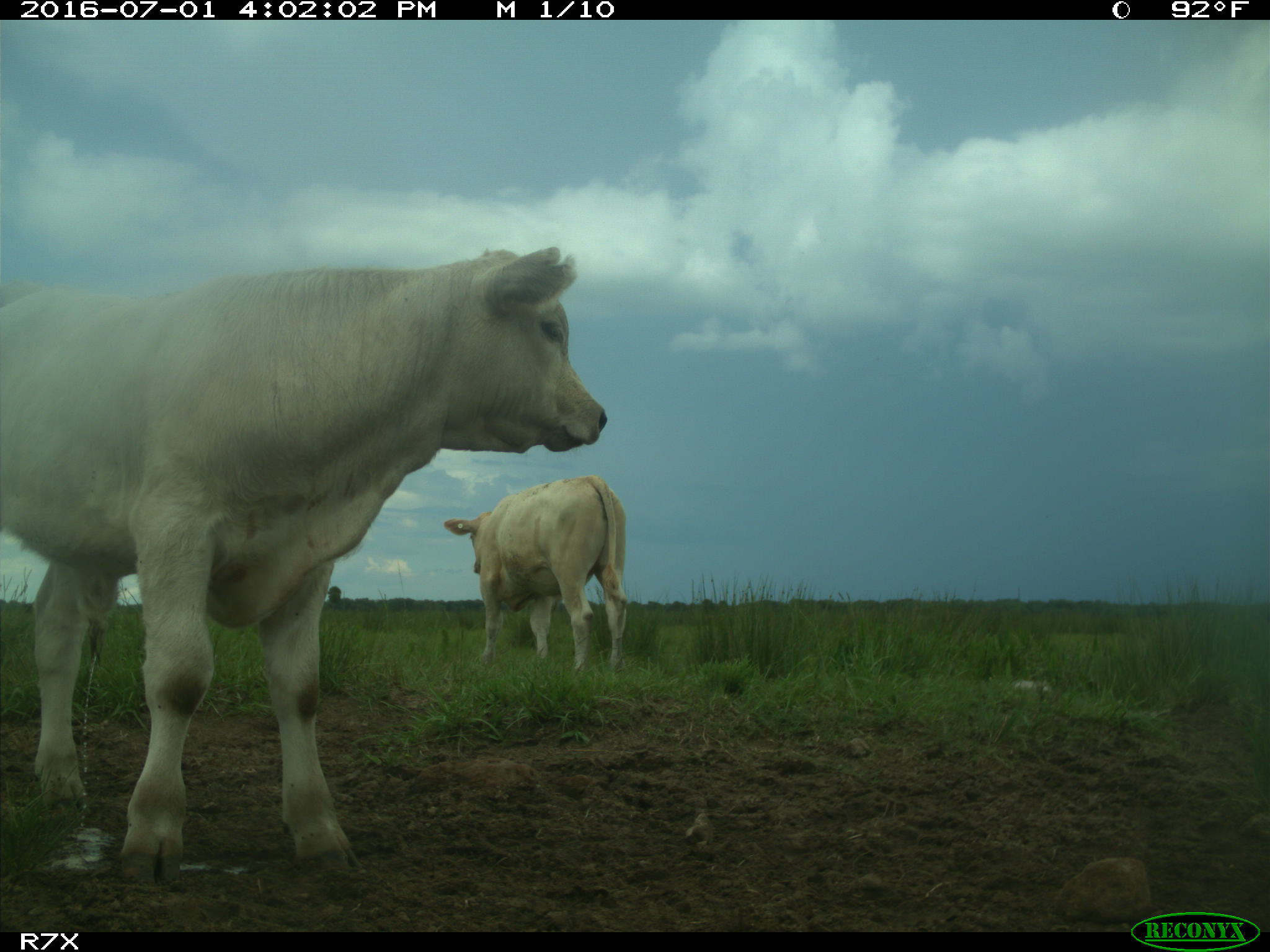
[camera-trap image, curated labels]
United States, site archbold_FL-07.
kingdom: Animalia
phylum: Chordata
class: Mammalia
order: Artiodactyla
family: Bovidae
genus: Bos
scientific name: Bos taurus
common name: domestic cow